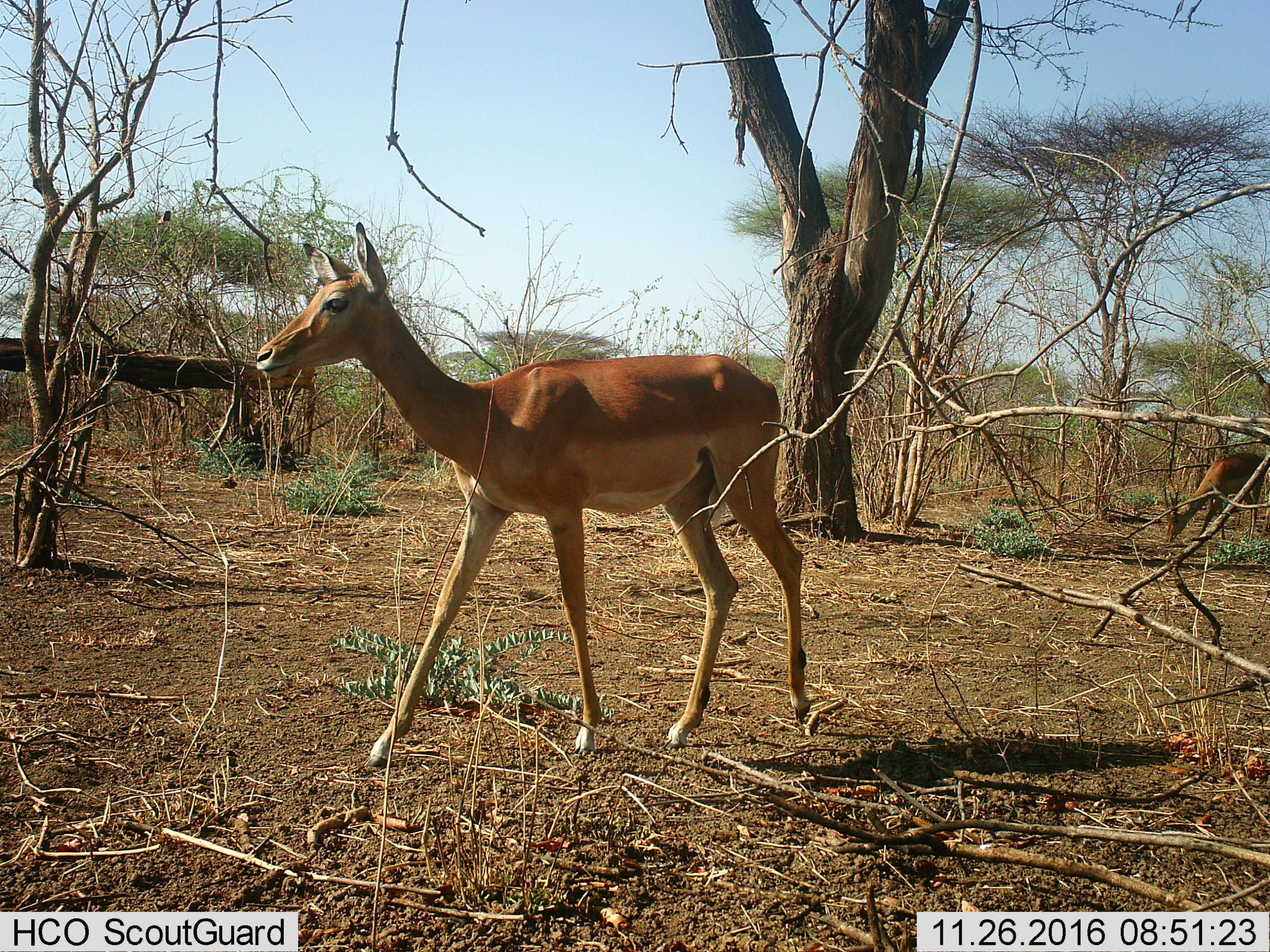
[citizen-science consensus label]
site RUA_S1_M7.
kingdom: Animalia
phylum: Chordata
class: Mammalia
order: Artiodactyla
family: Bovidae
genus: Aepyceros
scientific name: Aepyceros melampus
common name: impala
Impala (Aepyceros melampus), count 2. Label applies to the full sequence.